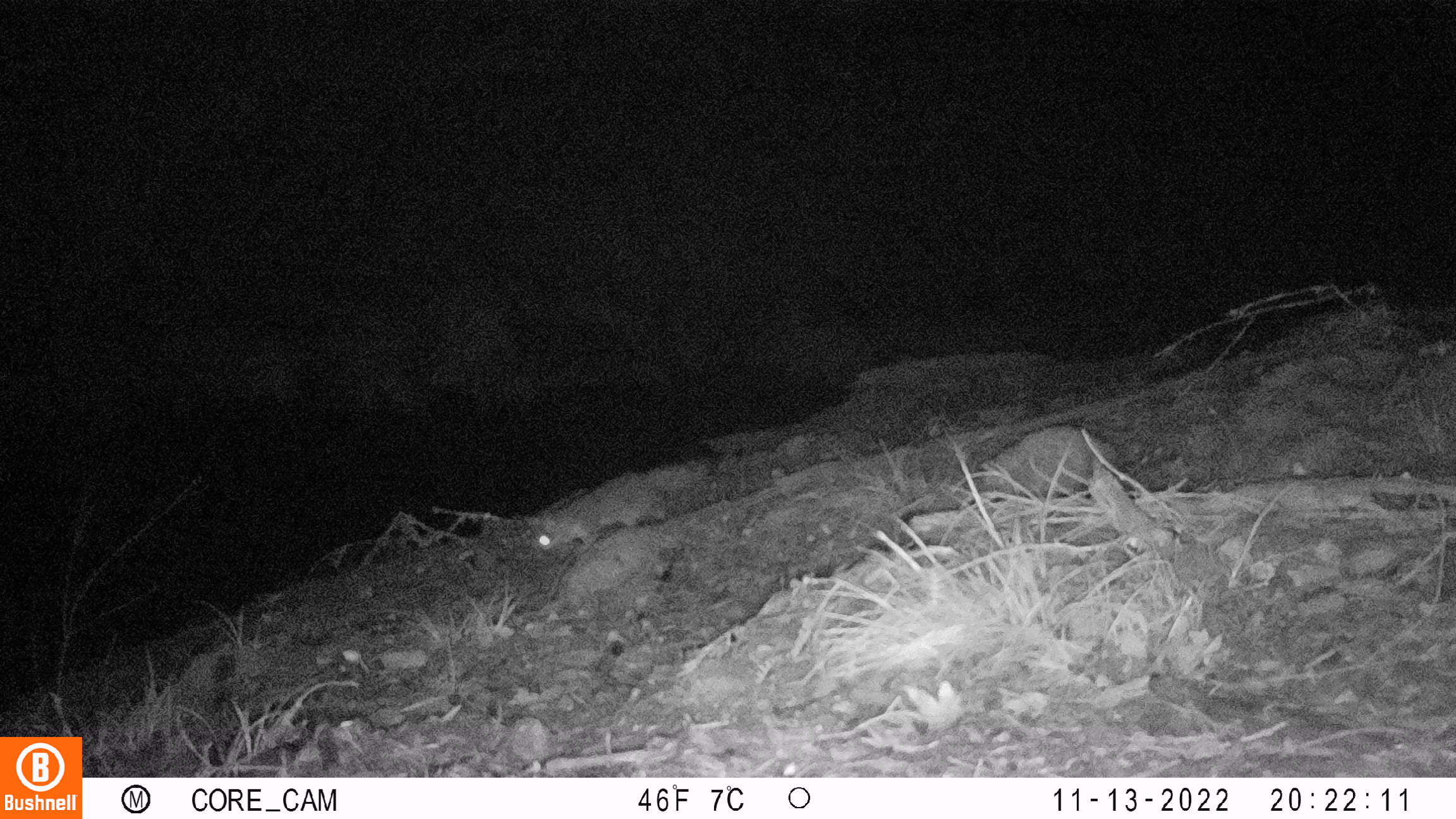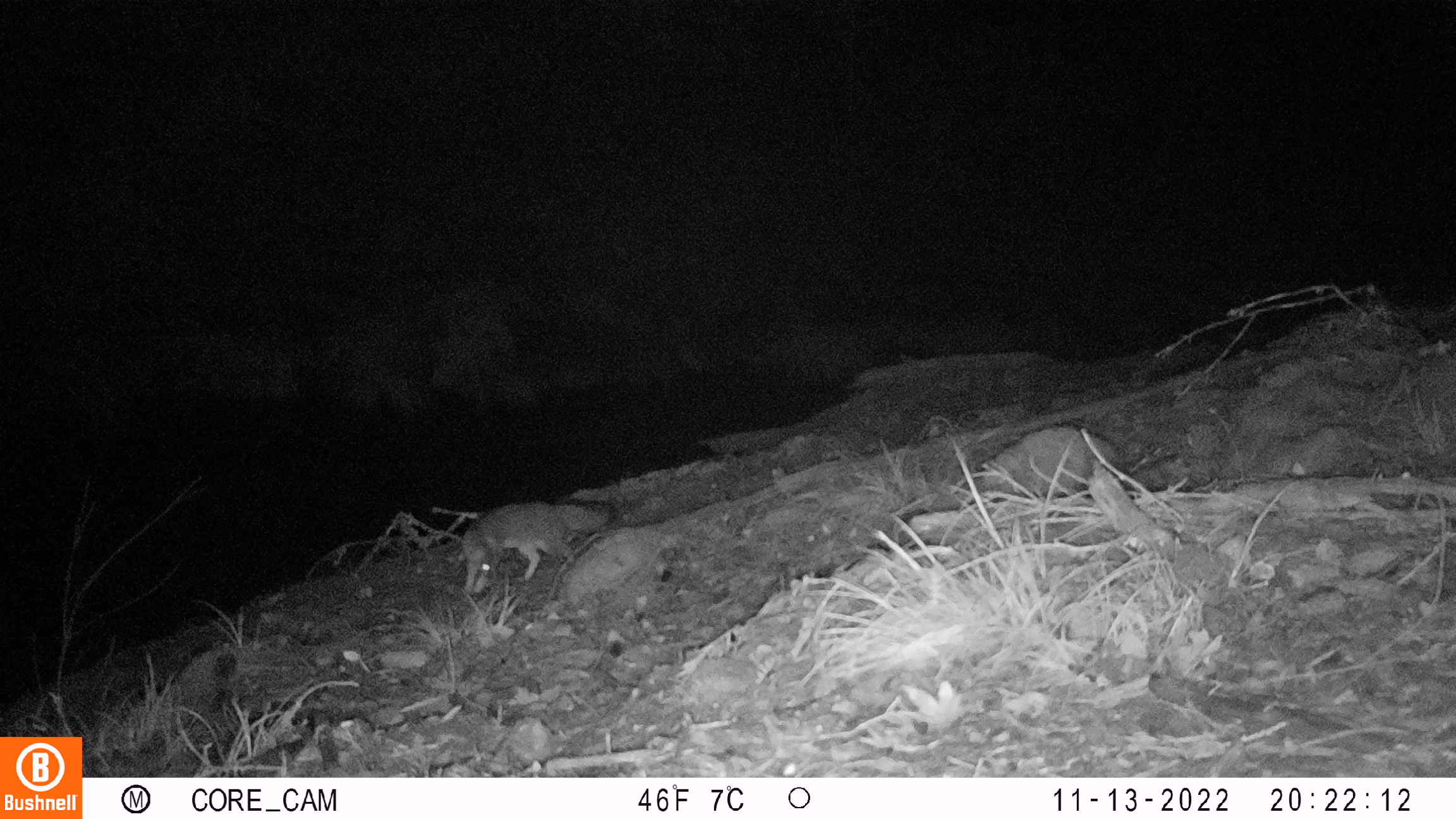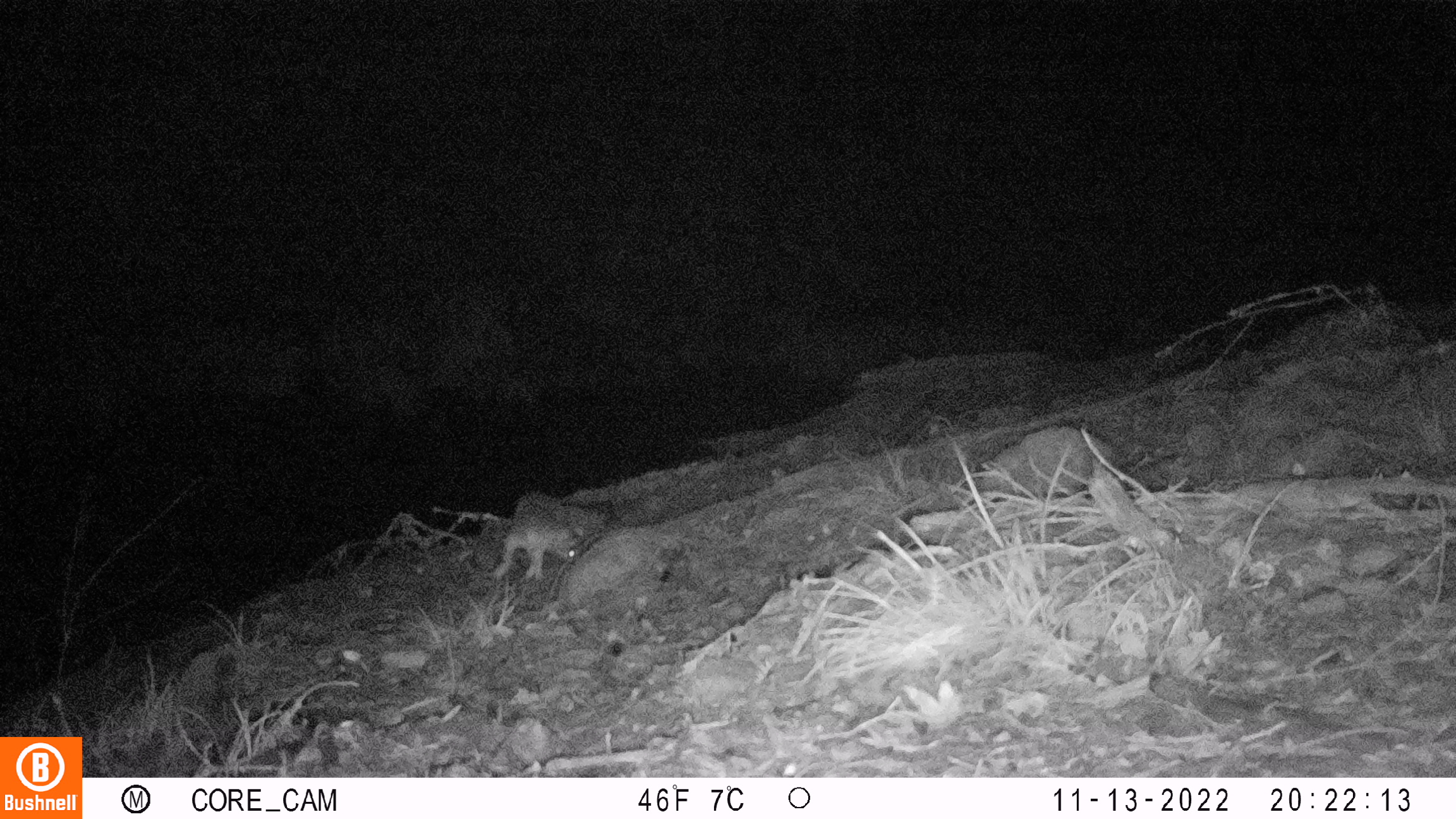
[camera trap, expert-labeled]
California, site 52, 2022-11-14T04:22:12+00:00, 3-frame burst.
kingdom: Animalia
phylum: Chordata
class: Mammalia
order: Carnivora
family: Canidae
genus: Urocyon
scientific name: Urocyon cinereoargenteus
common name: gray fox